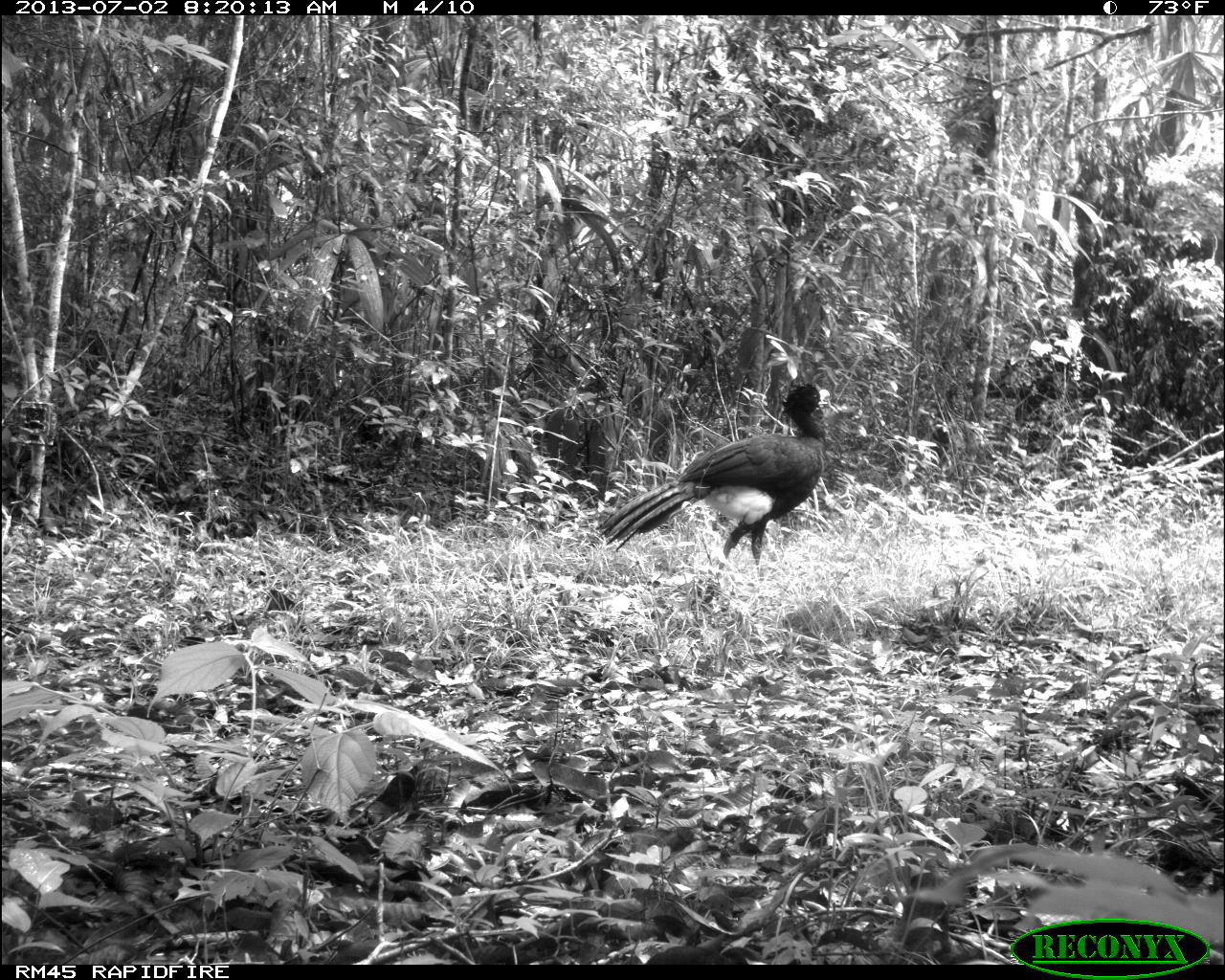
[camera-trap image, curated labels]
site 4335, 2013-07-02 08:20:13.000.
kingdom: Animalia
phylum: Chordata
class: Aves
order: Galliformes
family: Cracidae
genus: Crax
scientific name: Crax rubra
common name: great curassow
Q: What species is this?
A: Crax rubra (great curassow).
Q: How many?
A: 1.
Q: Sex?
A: Male.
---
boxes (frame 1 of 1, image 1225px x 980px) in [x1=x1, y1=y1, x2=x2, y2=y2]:
crax rubra: [x1=600, y1=382, x2=831, y2=568]